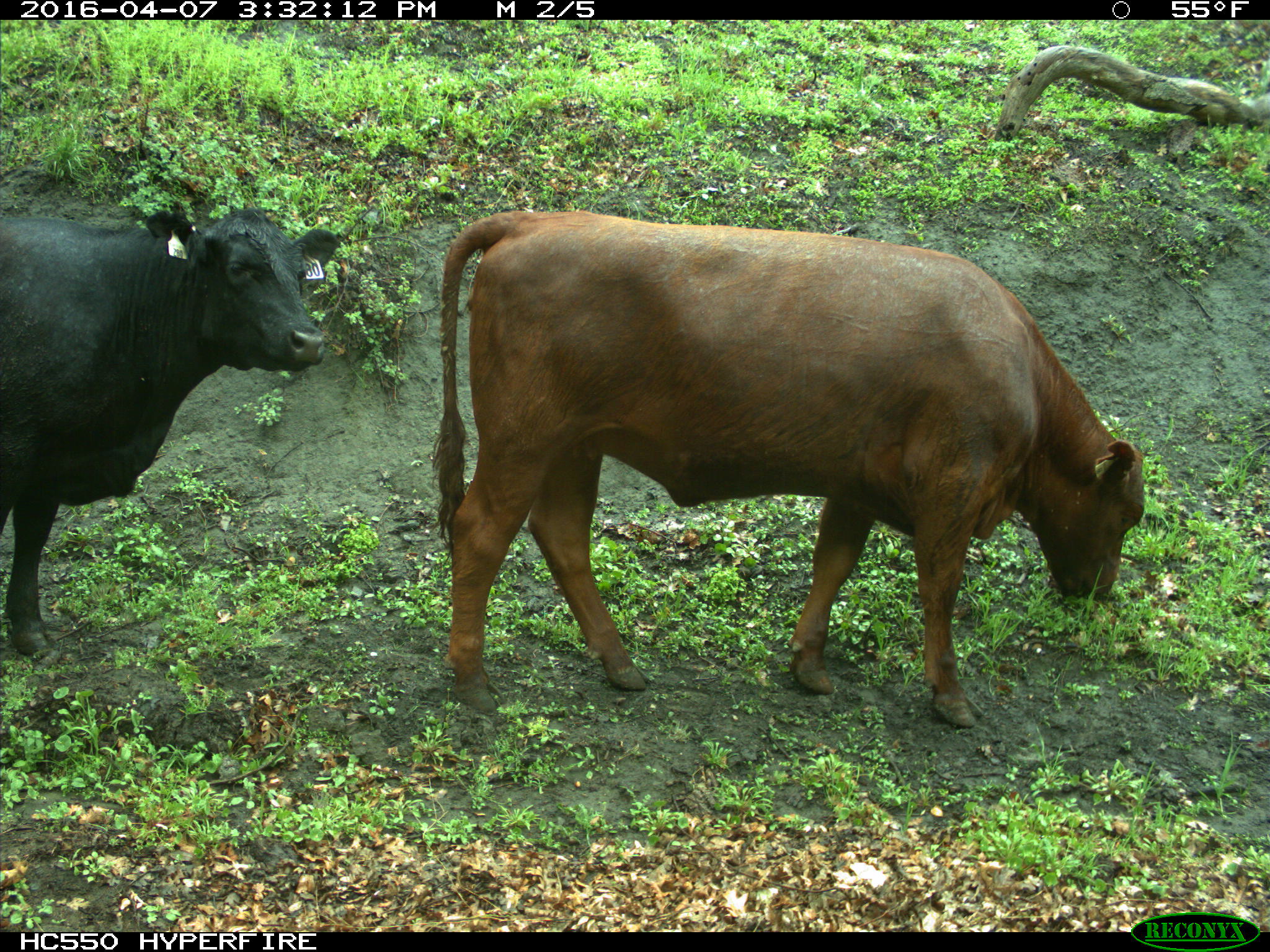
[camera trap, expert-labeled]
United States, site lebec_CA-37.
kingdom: Animalia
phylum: Chordata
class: Mammalia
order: Artiodactyla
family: Bovidae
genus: Bos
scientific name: Bos taurus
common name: domestic cow